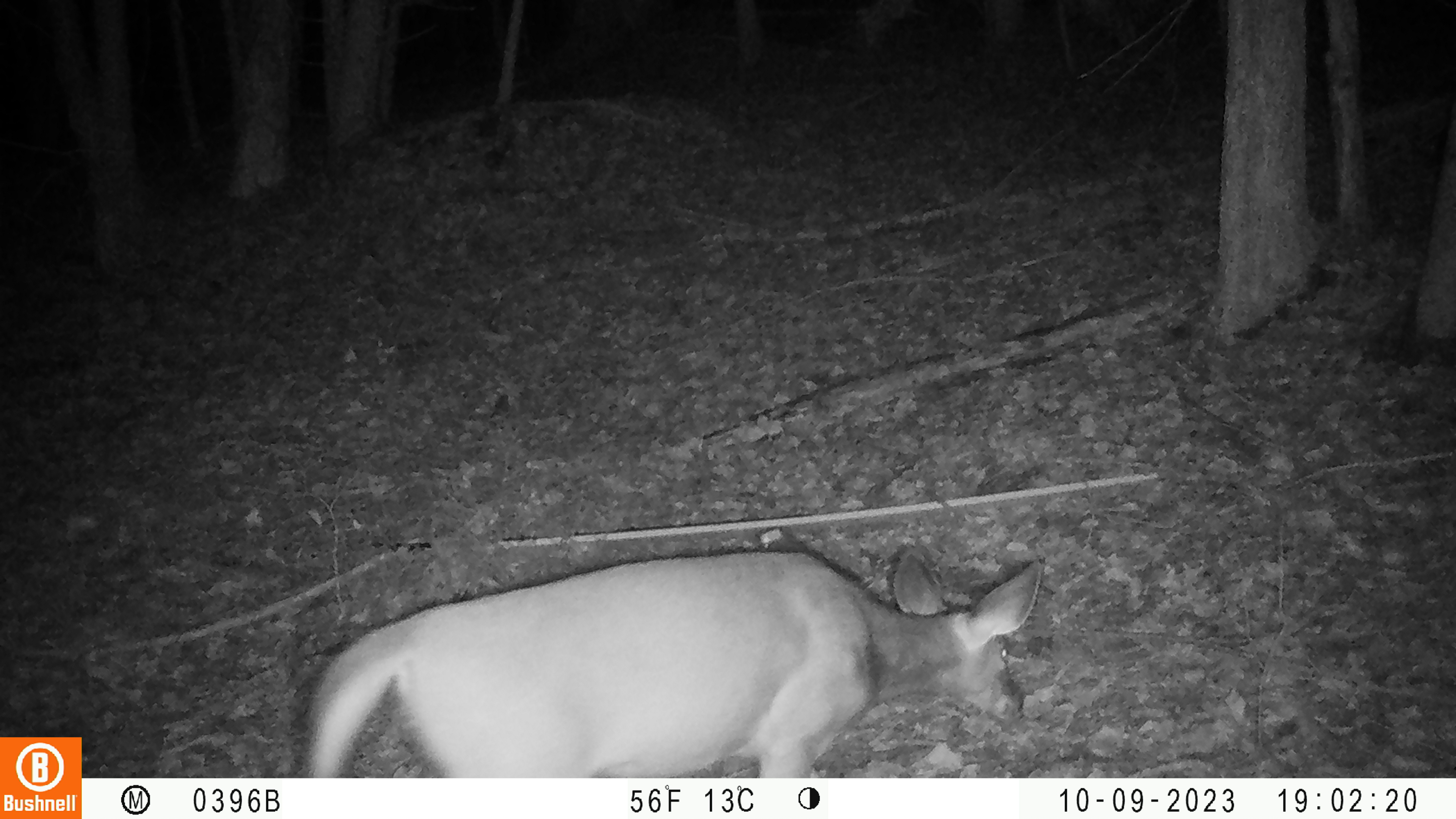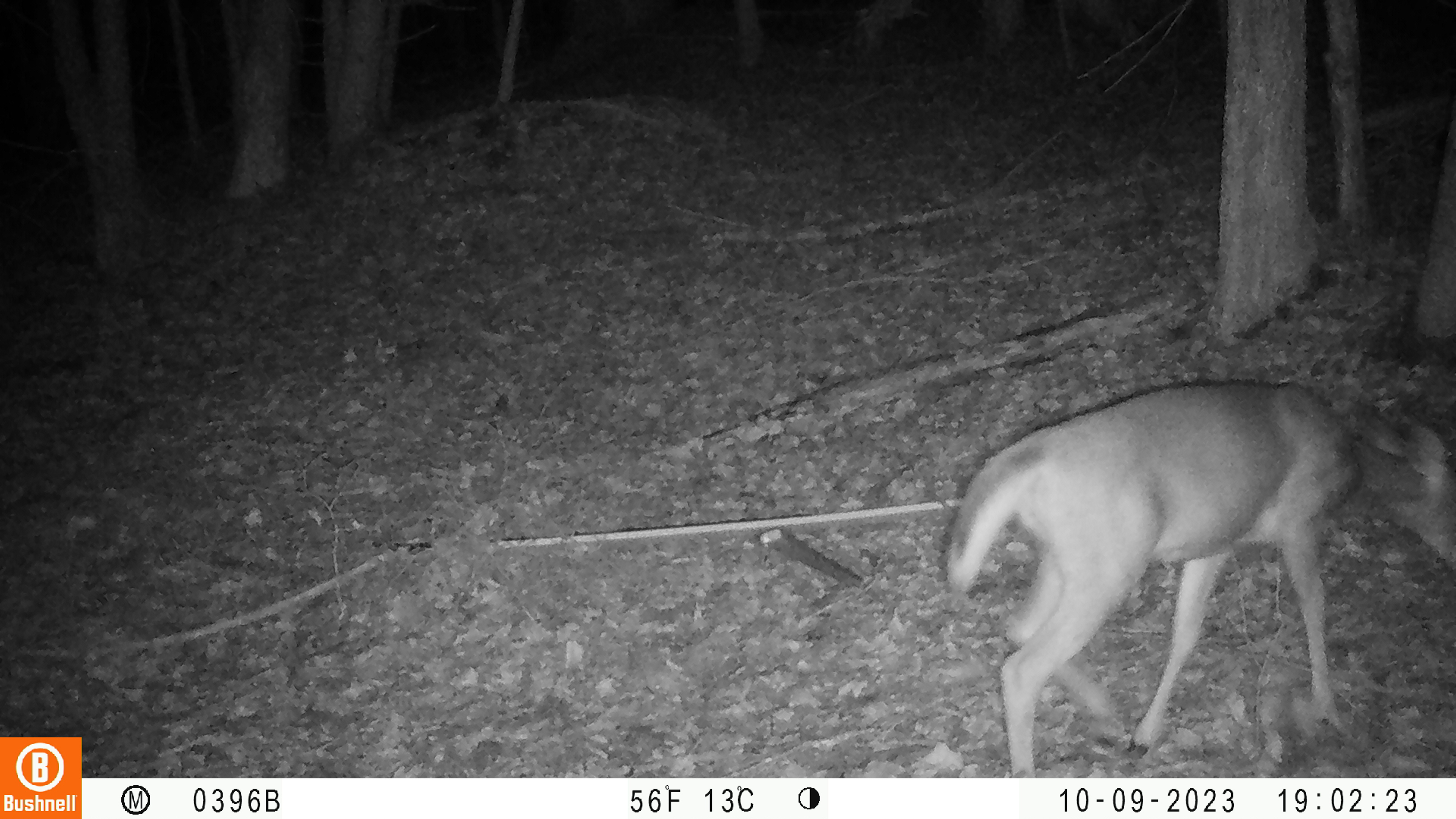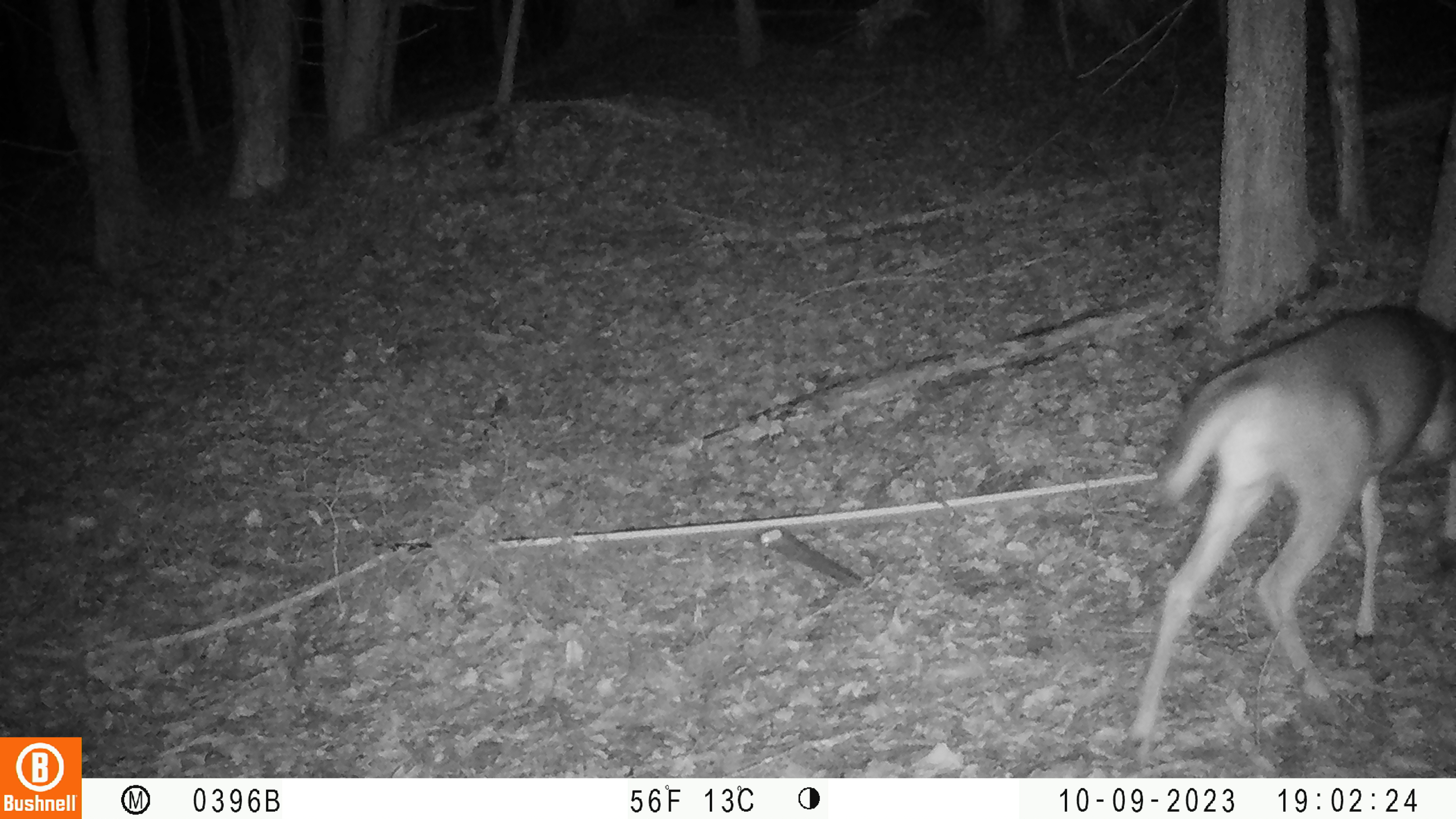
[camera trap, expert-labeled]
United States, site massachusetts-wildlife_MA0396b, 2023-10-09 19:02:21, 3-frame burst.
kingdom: Animalia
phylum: Chordata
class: Mammalia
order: Artiodactyla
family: Cervidae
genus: Odocoileus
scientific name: Odocoileus virginianus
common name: white-tailed deer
White-tailed deer (Odocoileus virginianus).